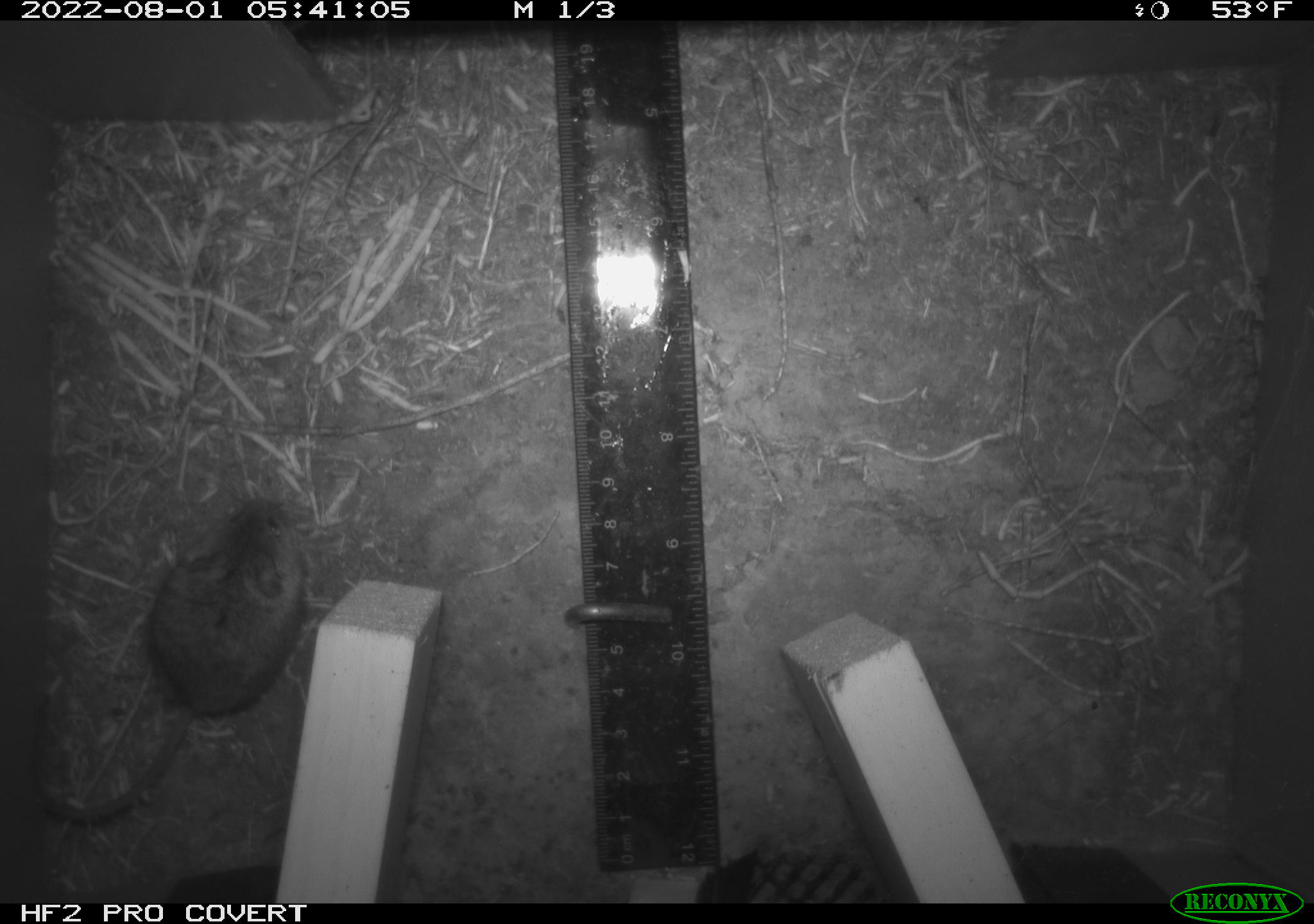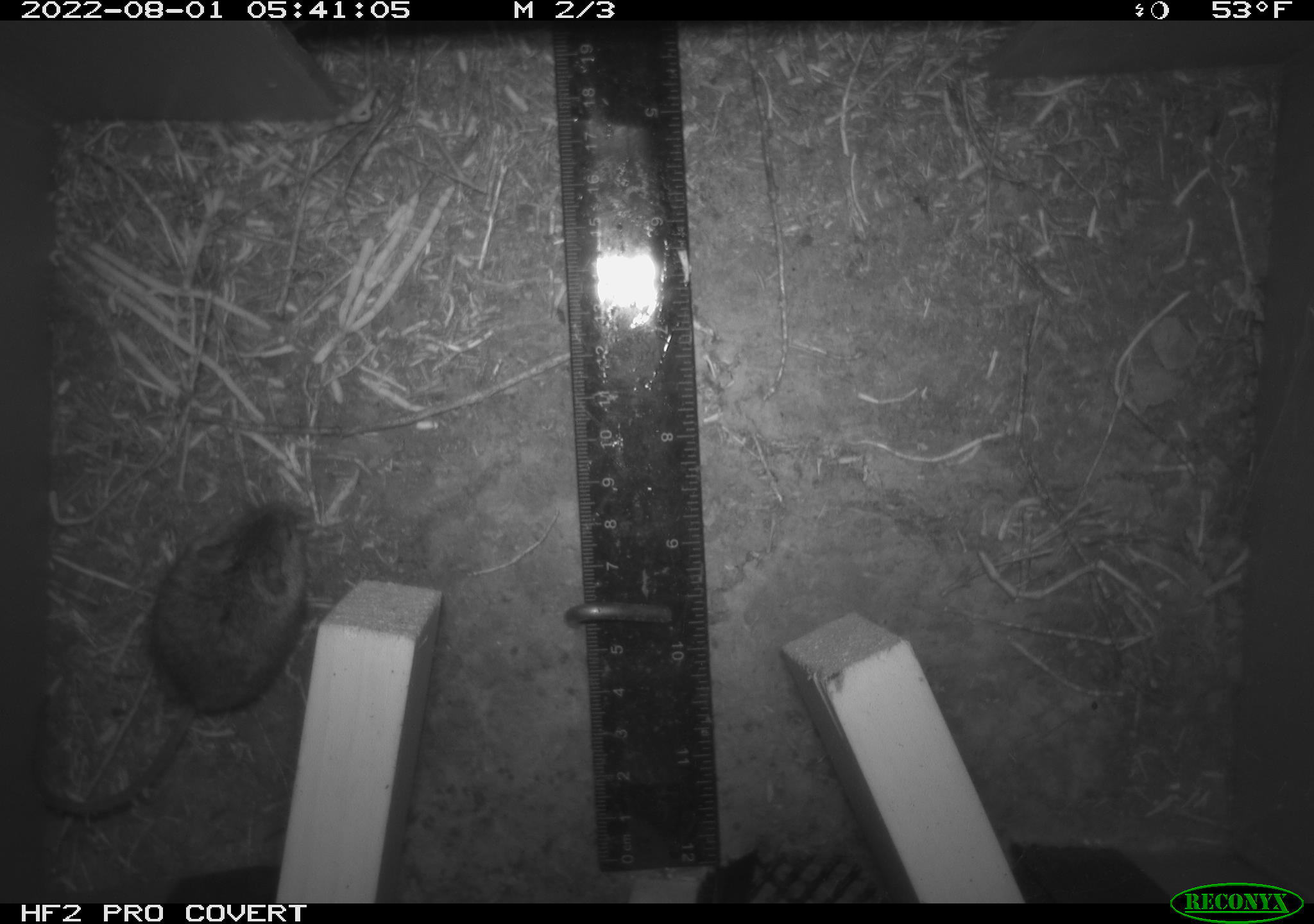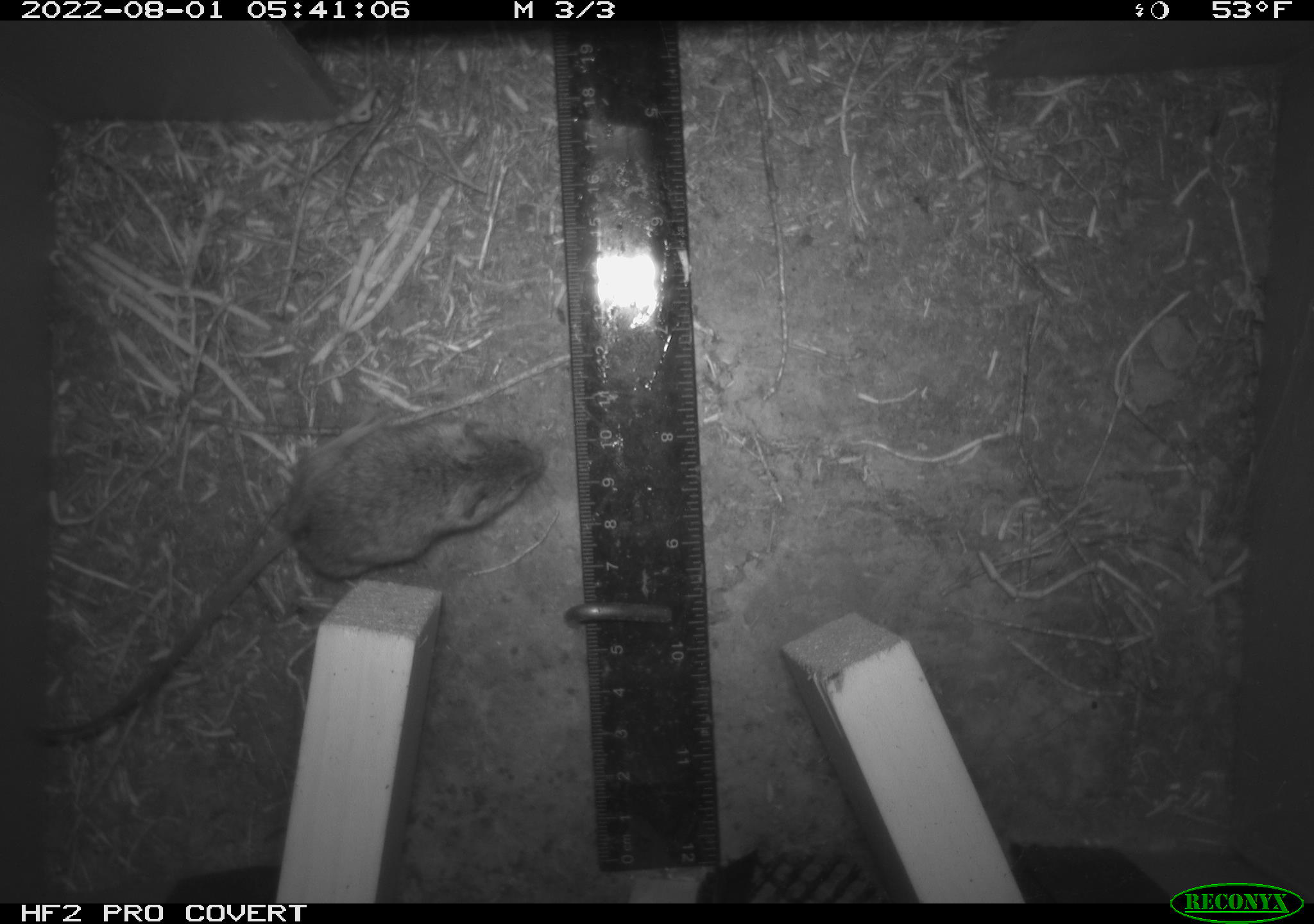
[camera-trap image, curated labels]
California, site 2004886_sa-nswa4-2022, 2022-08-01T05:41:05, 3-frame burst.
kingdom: Animalia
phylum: Chordata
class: Mammalia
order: Rodentia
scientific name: Rodentia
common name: rodent